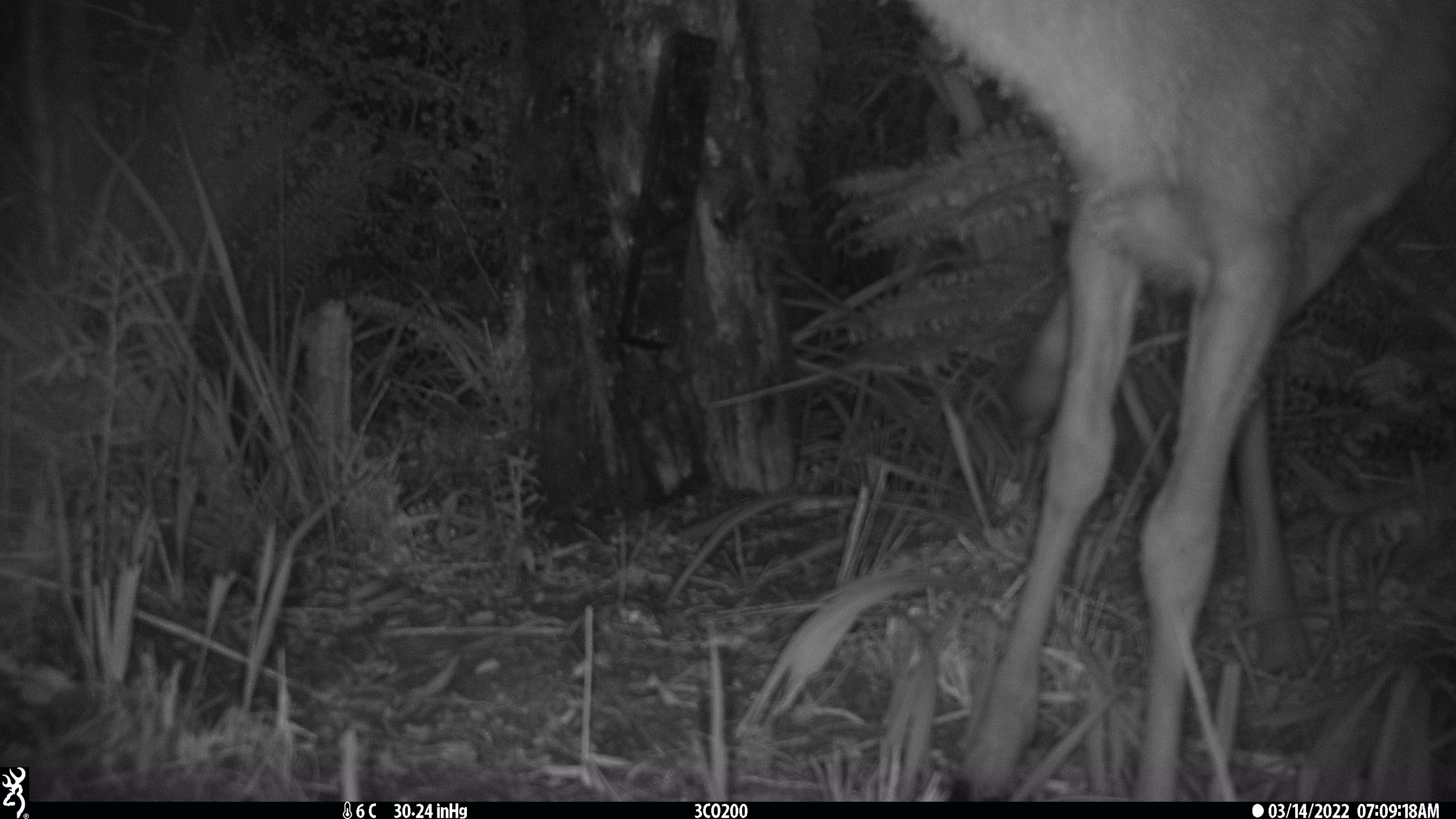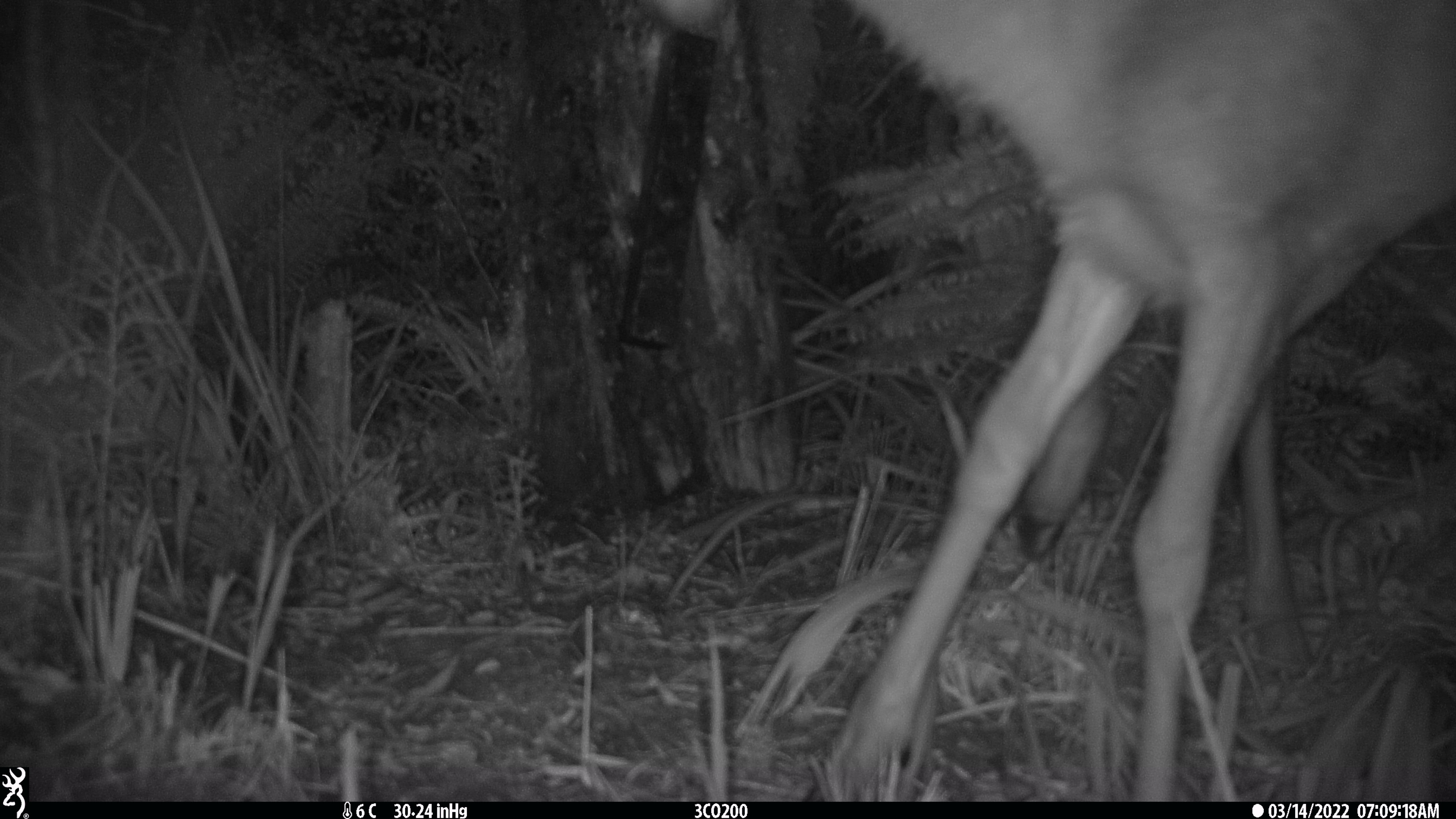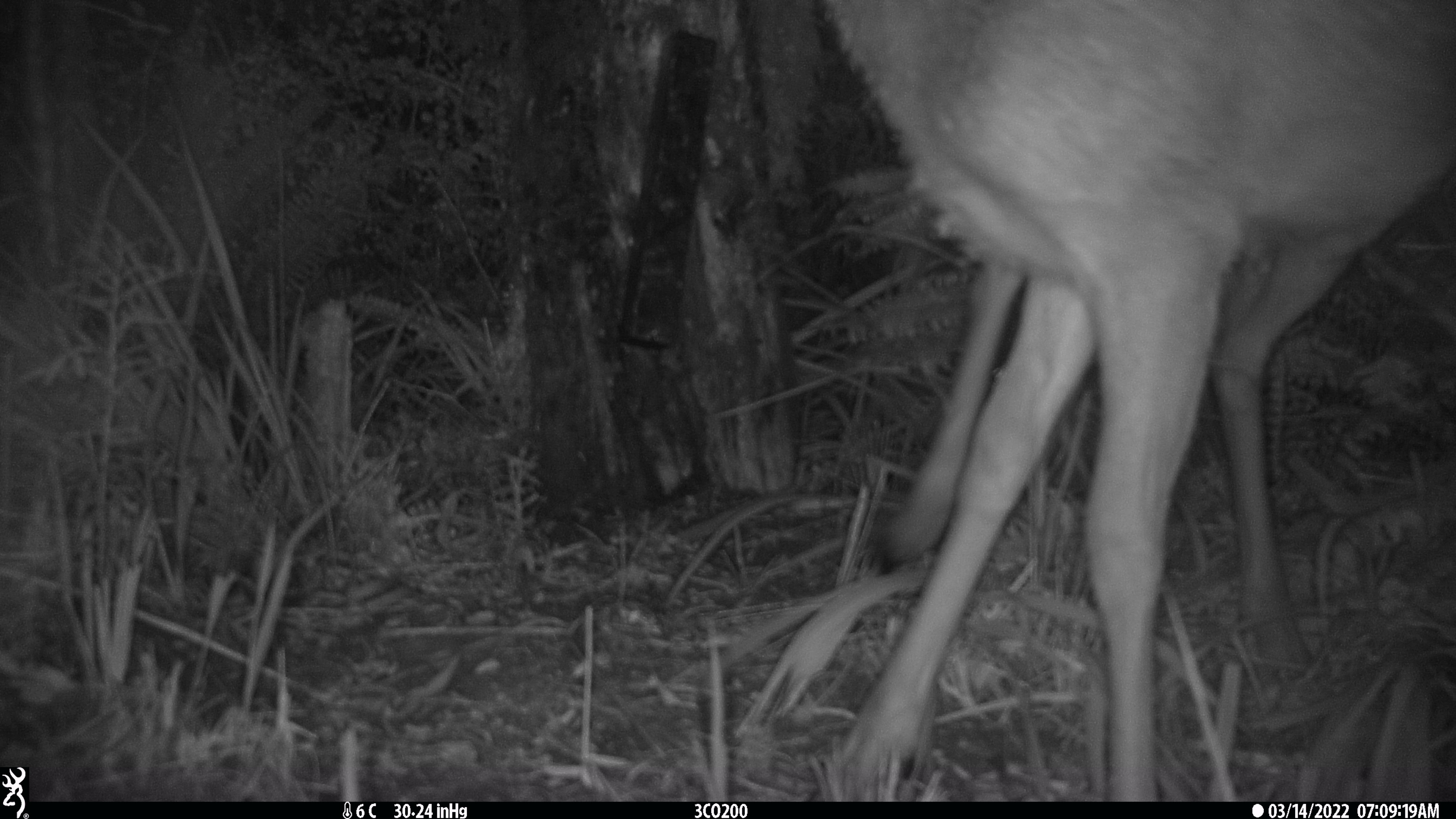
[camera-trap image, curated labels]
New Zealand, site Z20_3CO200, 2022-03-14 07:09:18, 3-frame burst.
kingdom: Animalia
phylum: Chordata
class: Mammalia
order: Artiodactyla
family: Cervidae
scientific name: Cervidae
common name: deer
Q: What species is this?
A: Deer (Cervidae).